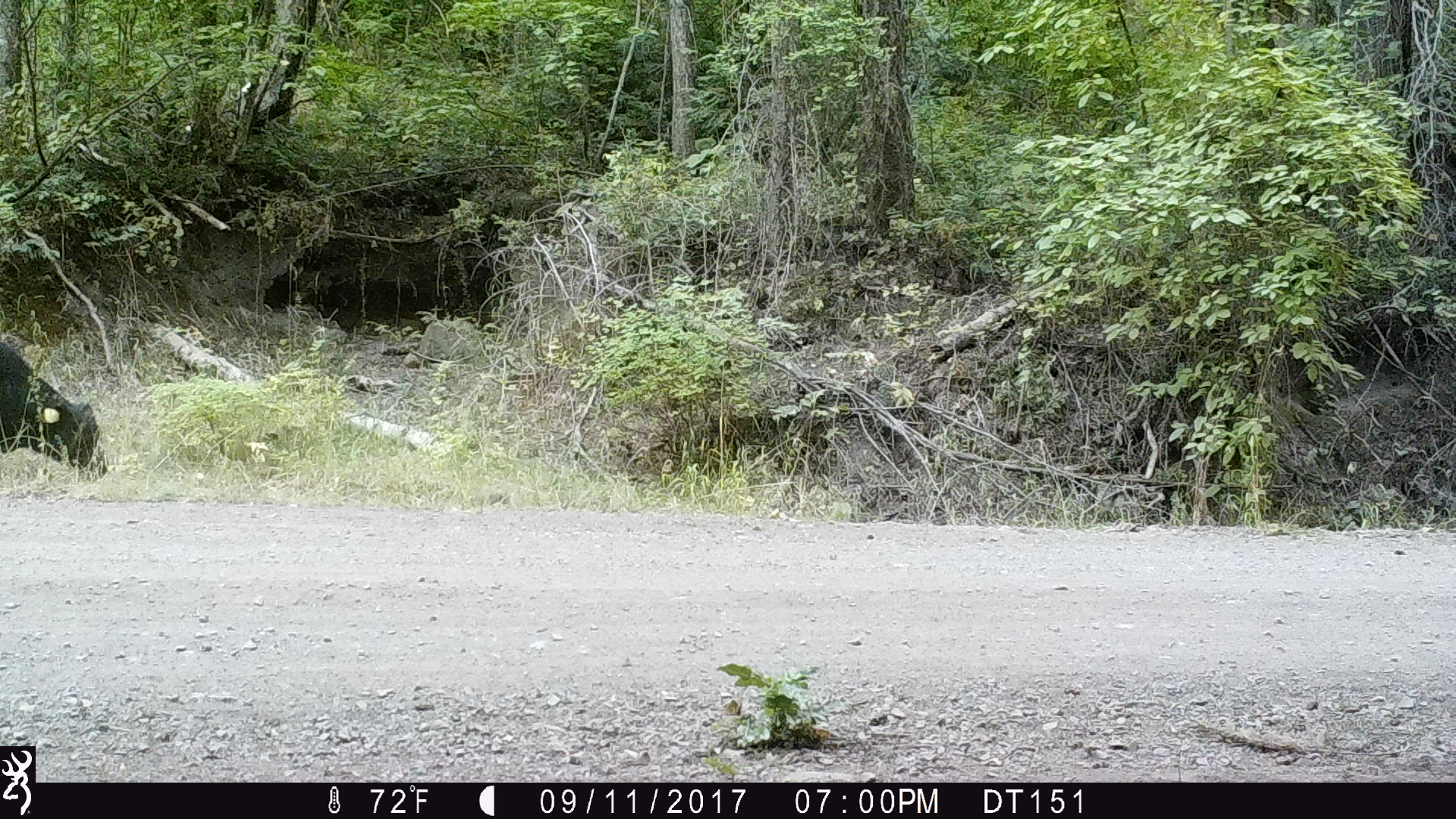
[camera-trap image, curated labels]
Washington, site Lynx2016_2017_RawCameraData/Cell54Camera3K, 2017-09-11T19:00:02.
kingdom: Animalia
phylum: Chordata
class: Mammalia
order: Artiodactyla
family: Bovidae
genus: Bos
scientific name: Bos taurus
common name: domestic cattle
Domestic cattle (Bos taurus). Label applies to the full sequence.